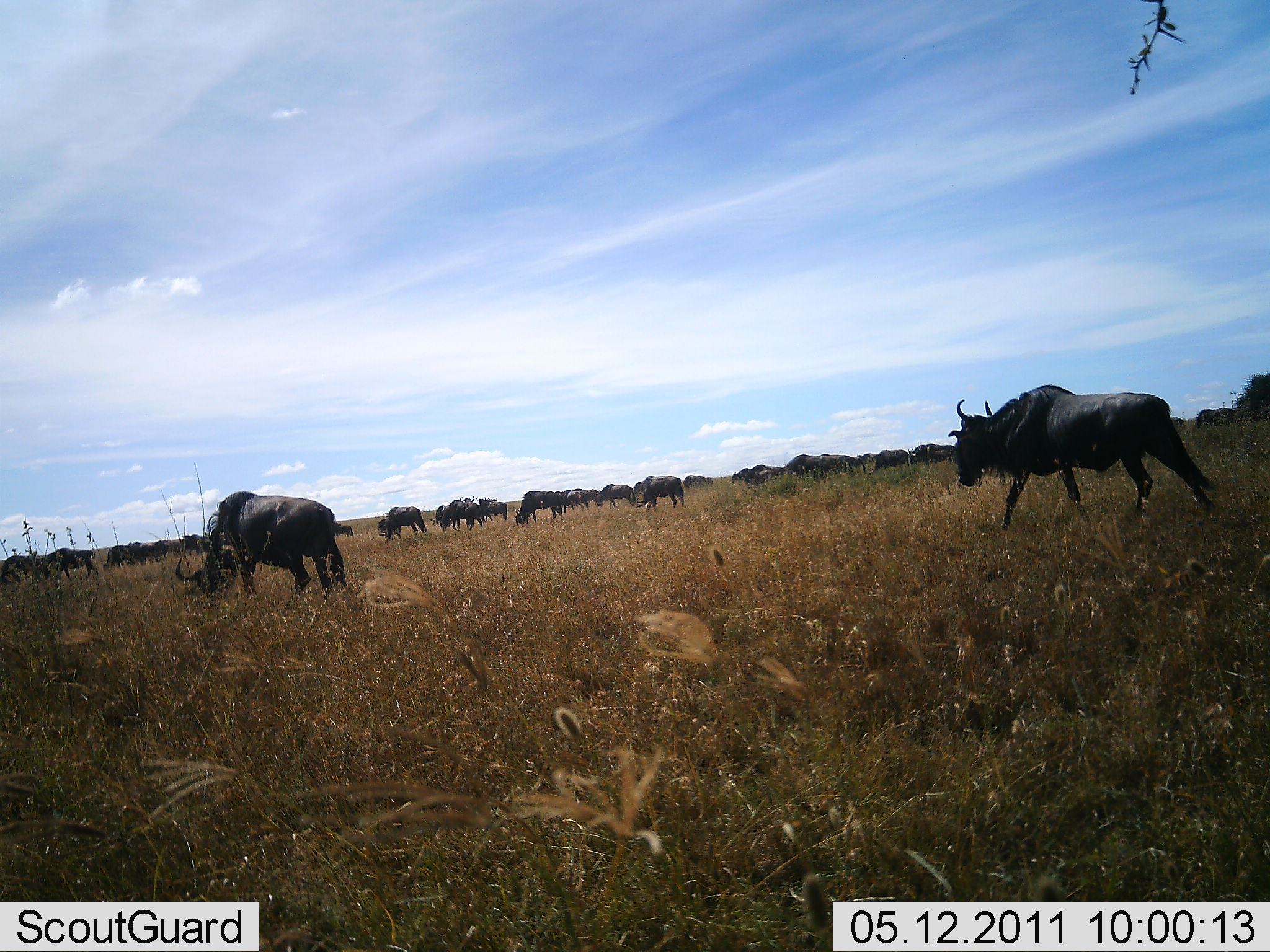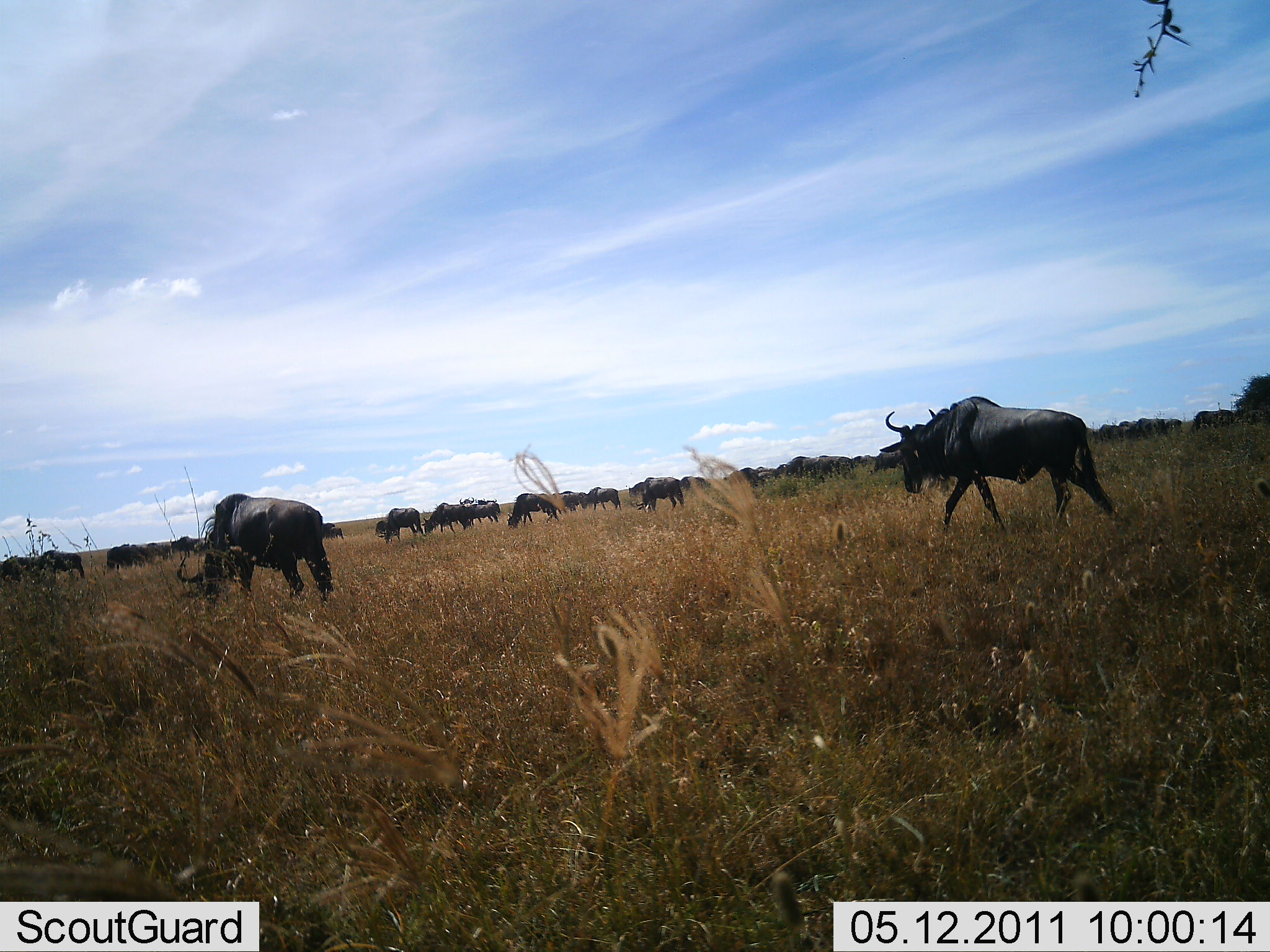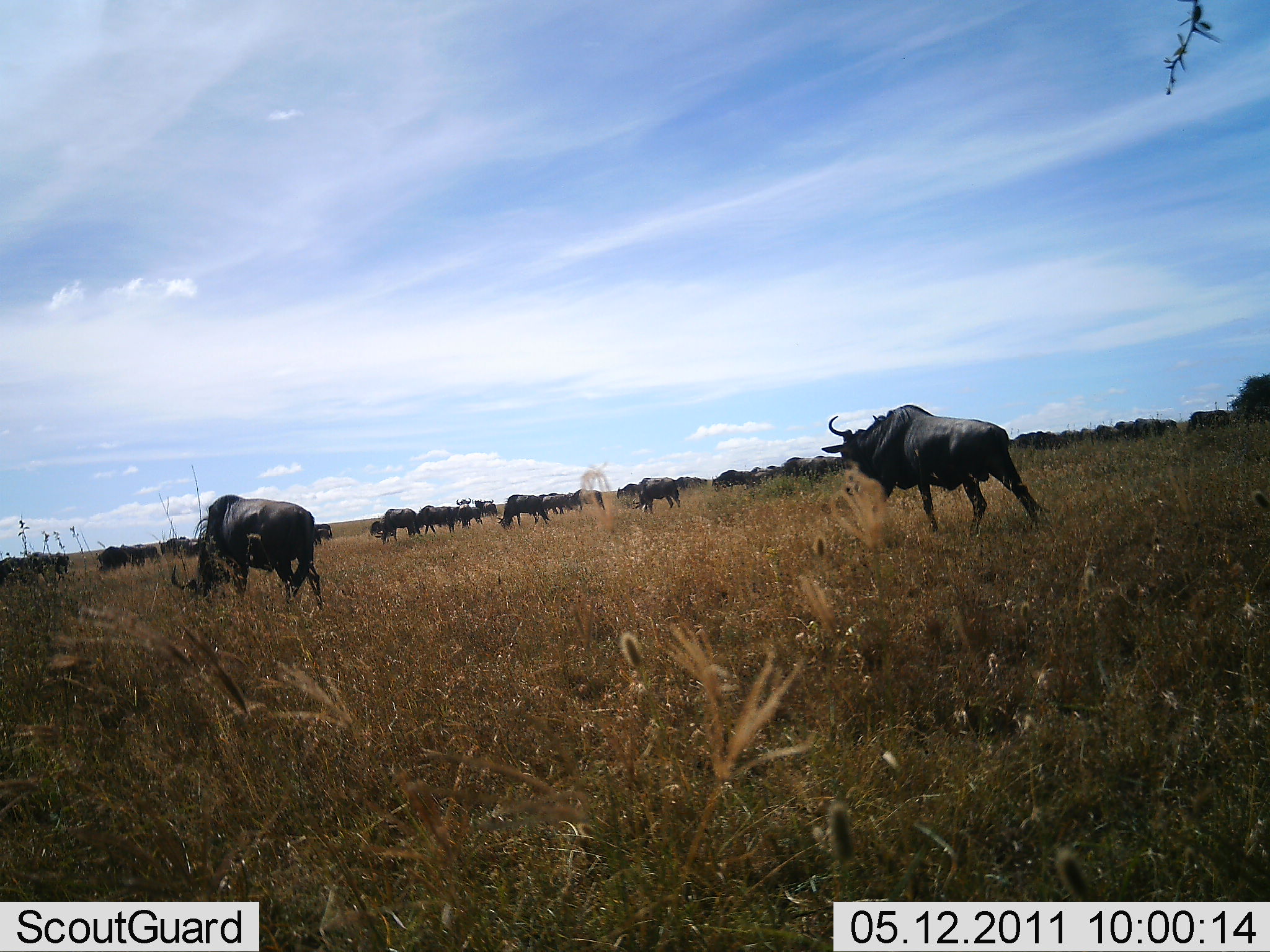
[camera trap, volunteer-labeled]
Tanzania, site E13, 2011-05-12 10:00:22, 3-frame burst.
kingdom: Animalia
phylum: Chordata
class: Mammalia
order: Artiodactyla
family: Bovidae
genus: Connochaetes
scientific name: Connochaetes taurinus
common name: blue wildebeest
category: wildebeest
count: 11-50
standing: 27%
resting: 0%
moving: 100%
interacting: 0%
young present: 0%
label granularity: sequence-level